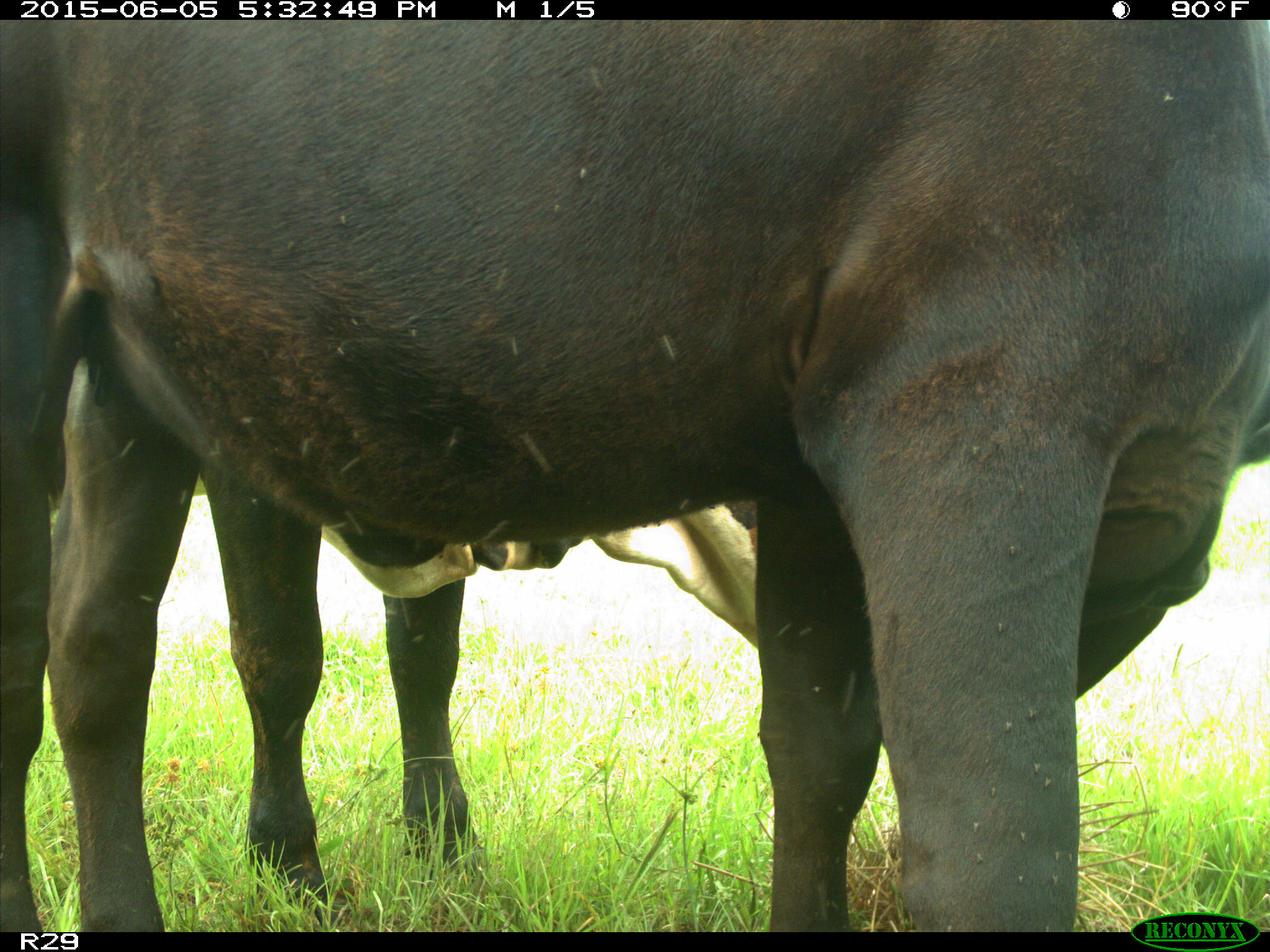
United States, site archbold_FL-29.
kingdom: Animalia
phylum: Chordata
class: Mammalia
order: Artiodactyla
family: Bovidae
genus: Bos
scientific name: Bos taurus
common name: domestic cow